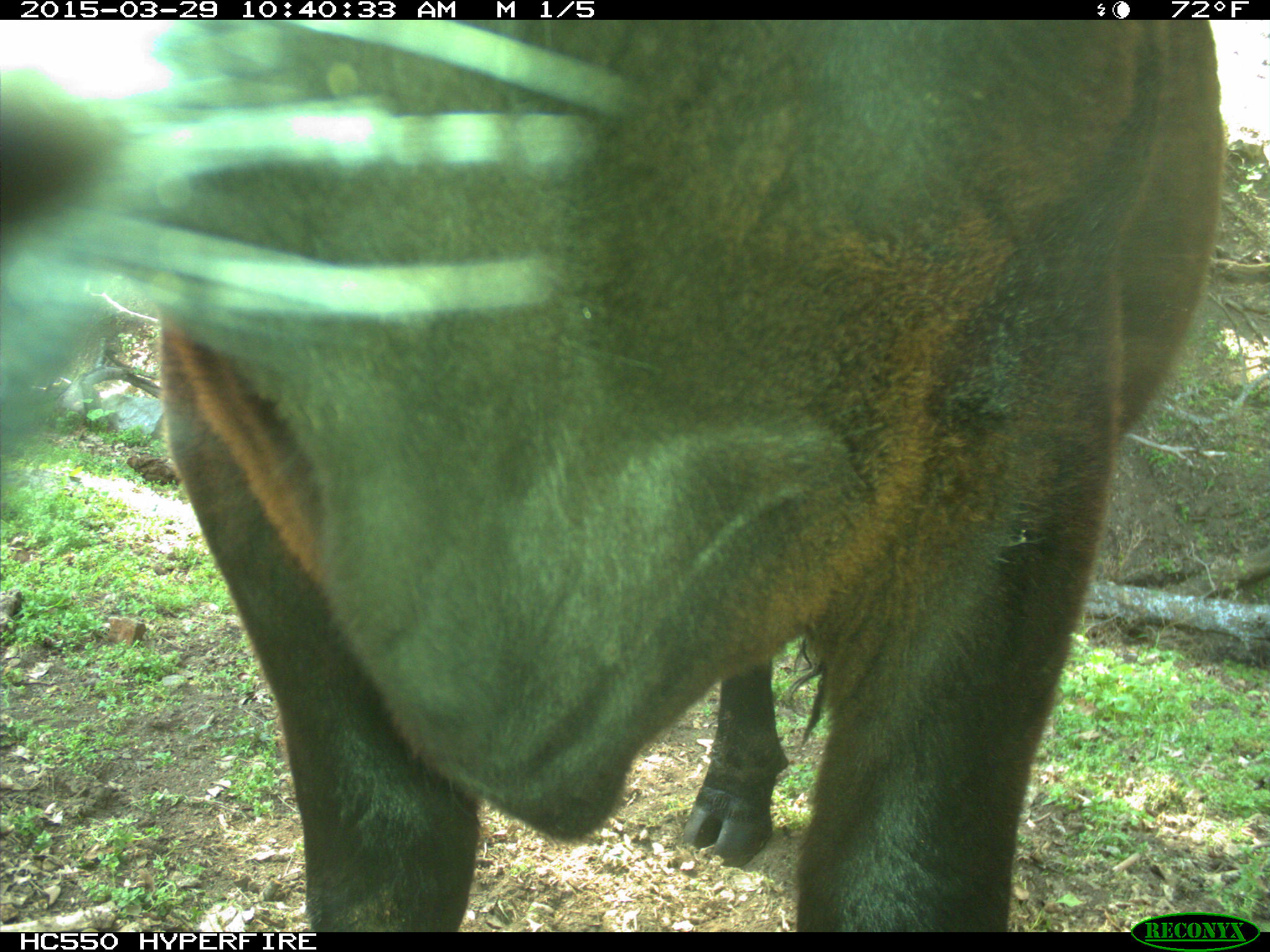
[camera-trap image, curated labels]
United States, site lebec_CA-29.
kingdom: Animalia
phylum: Chordata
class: Mammalia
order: Artiodactyla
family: Bovidae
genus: Bos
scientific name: Bos taurus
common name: domestic cow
Bos taurus (domestic cow).